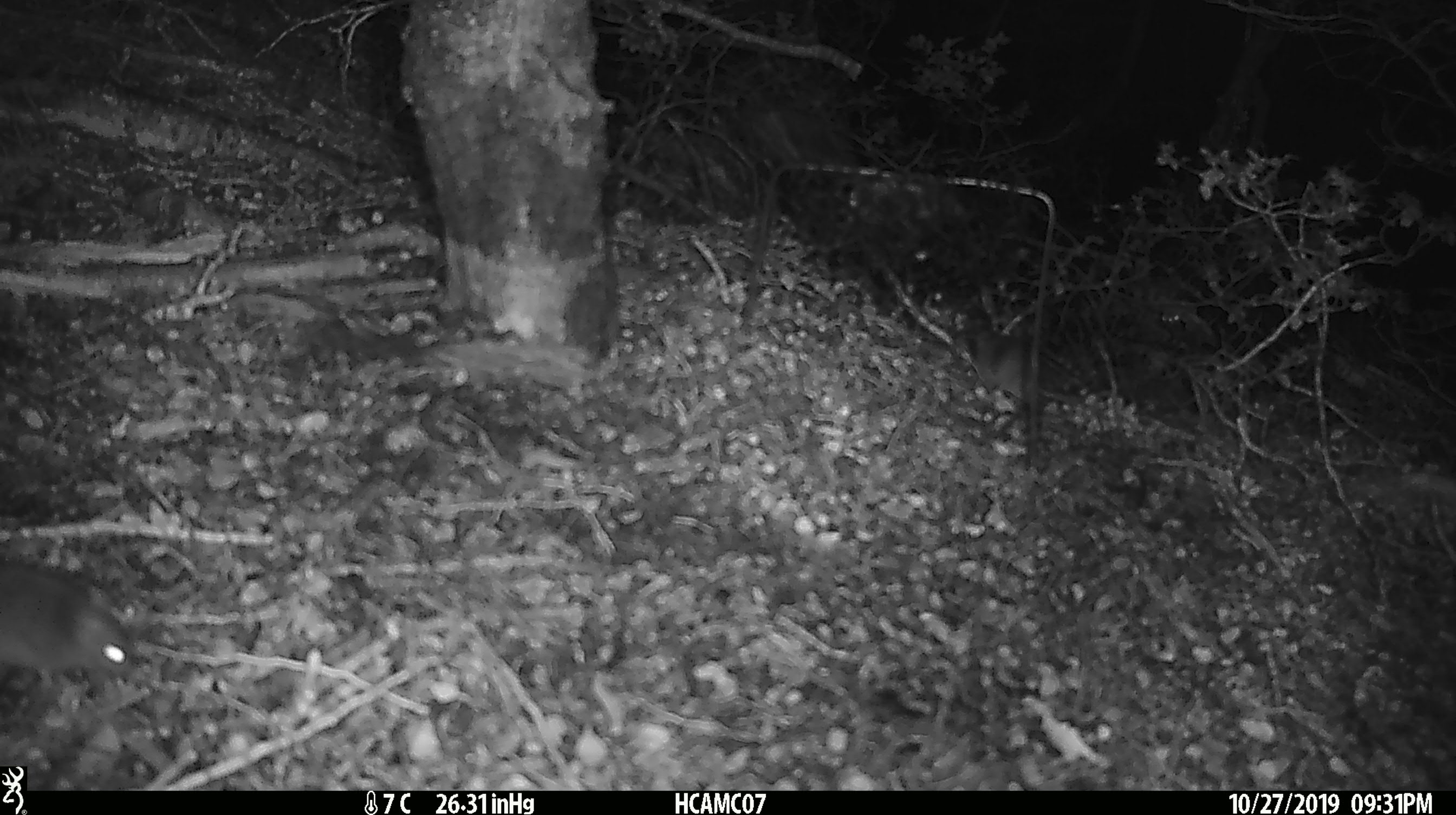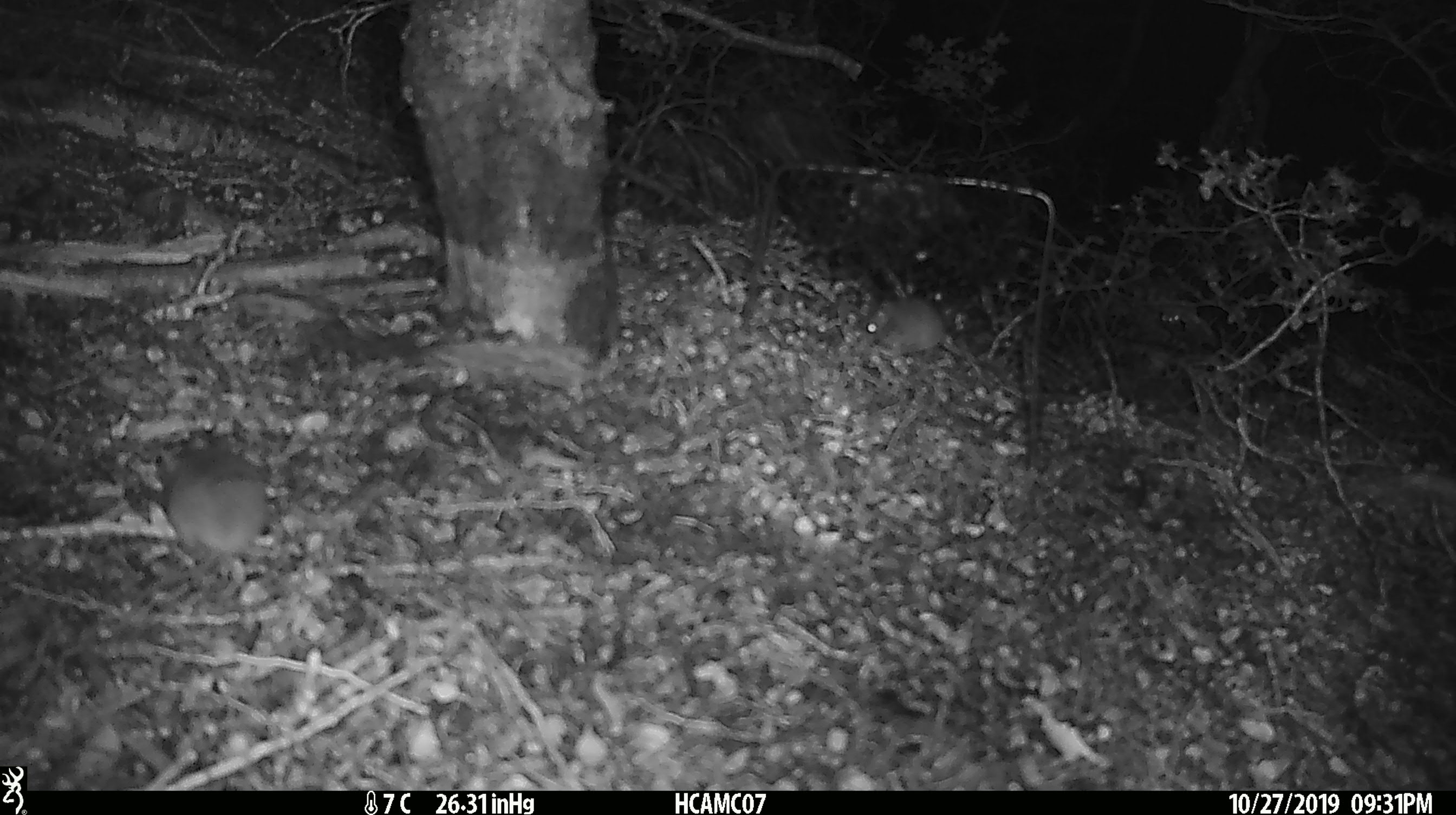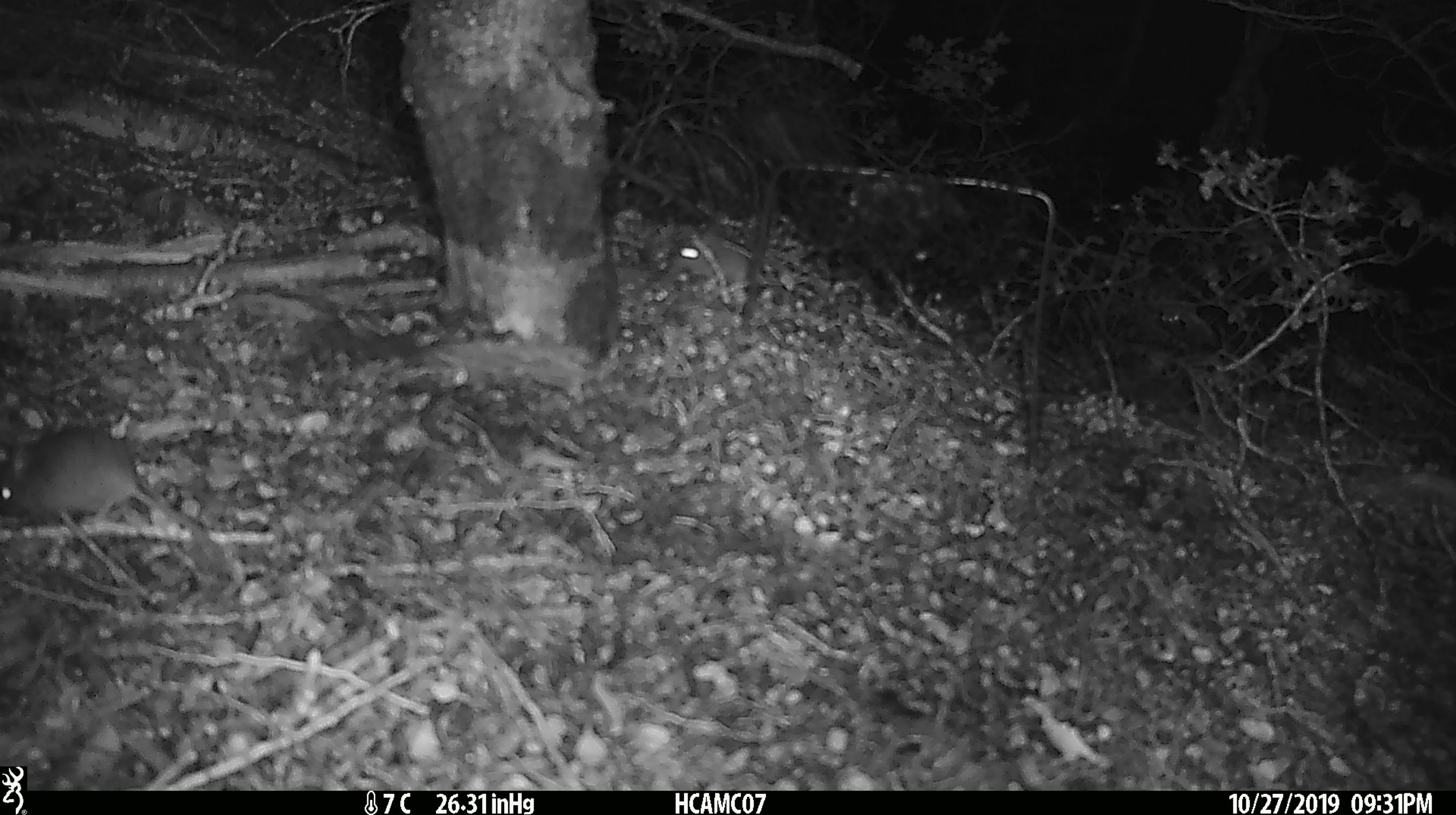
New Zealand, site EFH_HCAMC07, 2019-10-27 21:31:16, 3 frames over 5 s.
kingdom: Animalia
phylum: Chordata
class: Mammalia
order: Rodentia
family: Muridae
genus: Mus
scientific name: Mus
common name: mouse